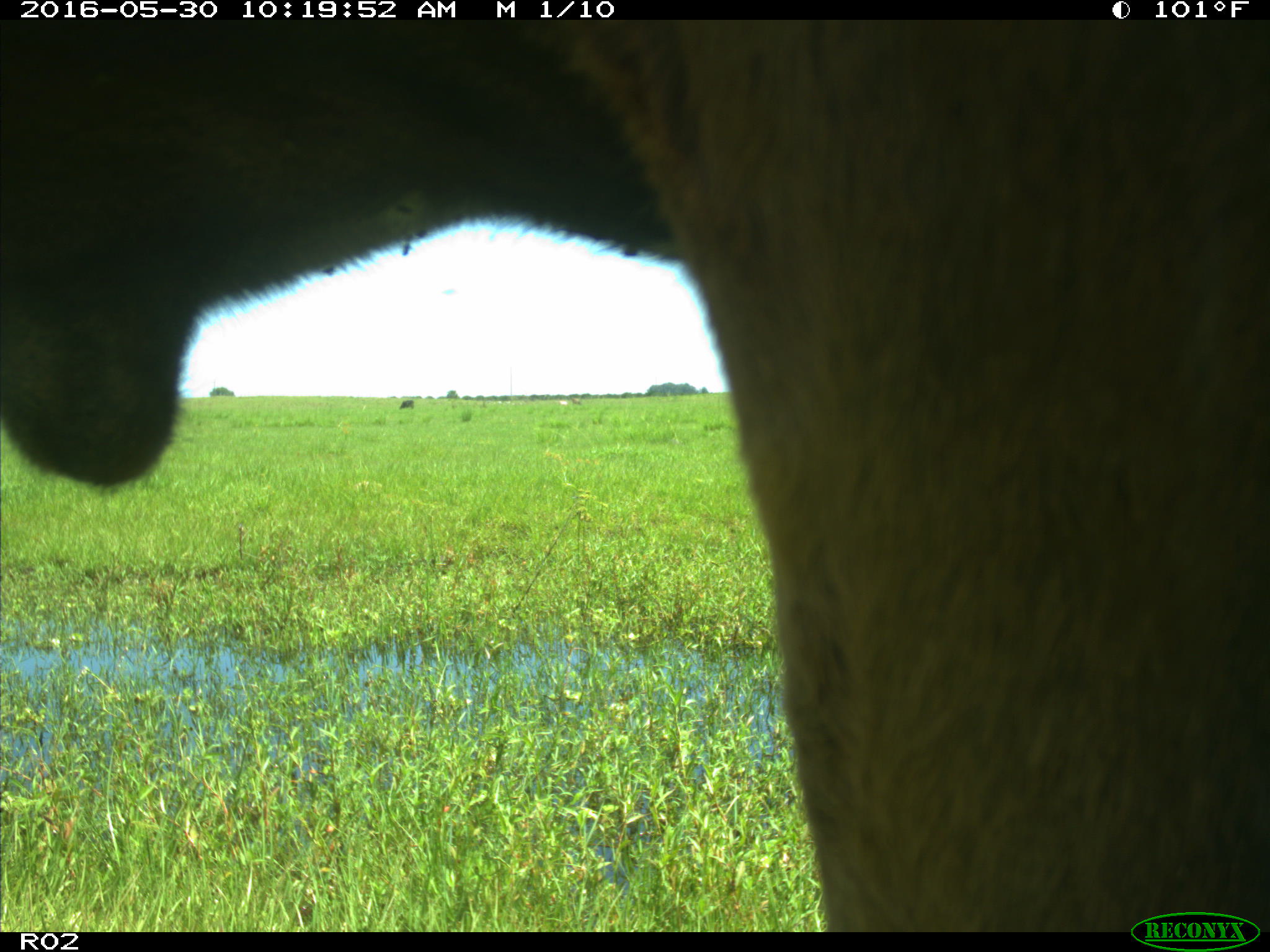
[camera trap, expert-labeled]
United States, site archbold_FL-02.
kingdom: Animalia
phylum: Chordata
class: Mammalia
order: Artiodactyla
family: Bovidae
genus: Bos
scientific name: Bos taurus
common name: domestic cow